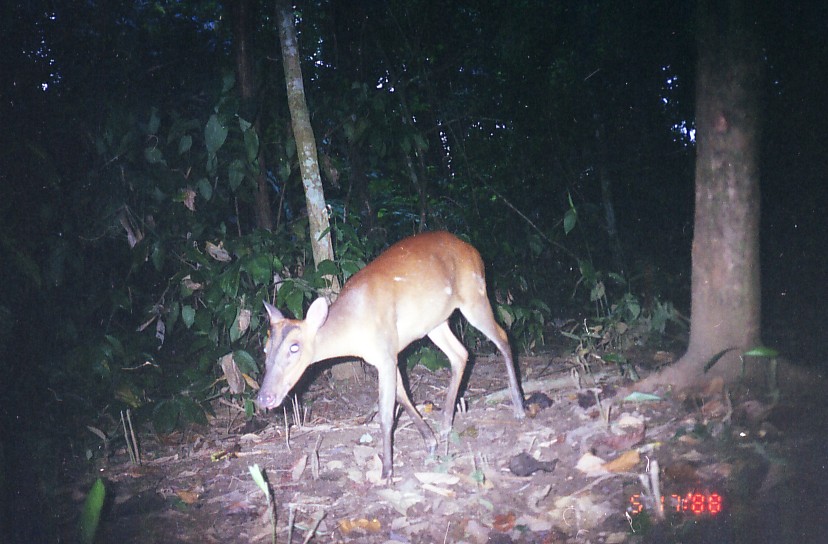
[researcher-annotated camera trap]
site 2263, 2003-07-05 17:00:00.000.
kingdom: Animalia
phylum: Chordata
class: Mammalia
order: Artiodactyla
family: Cervidae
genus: Muntiacus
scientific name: Muntiacus muntjak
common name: southern red muntjac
Muntiacus muntjak (southern red muntjac), count 1.